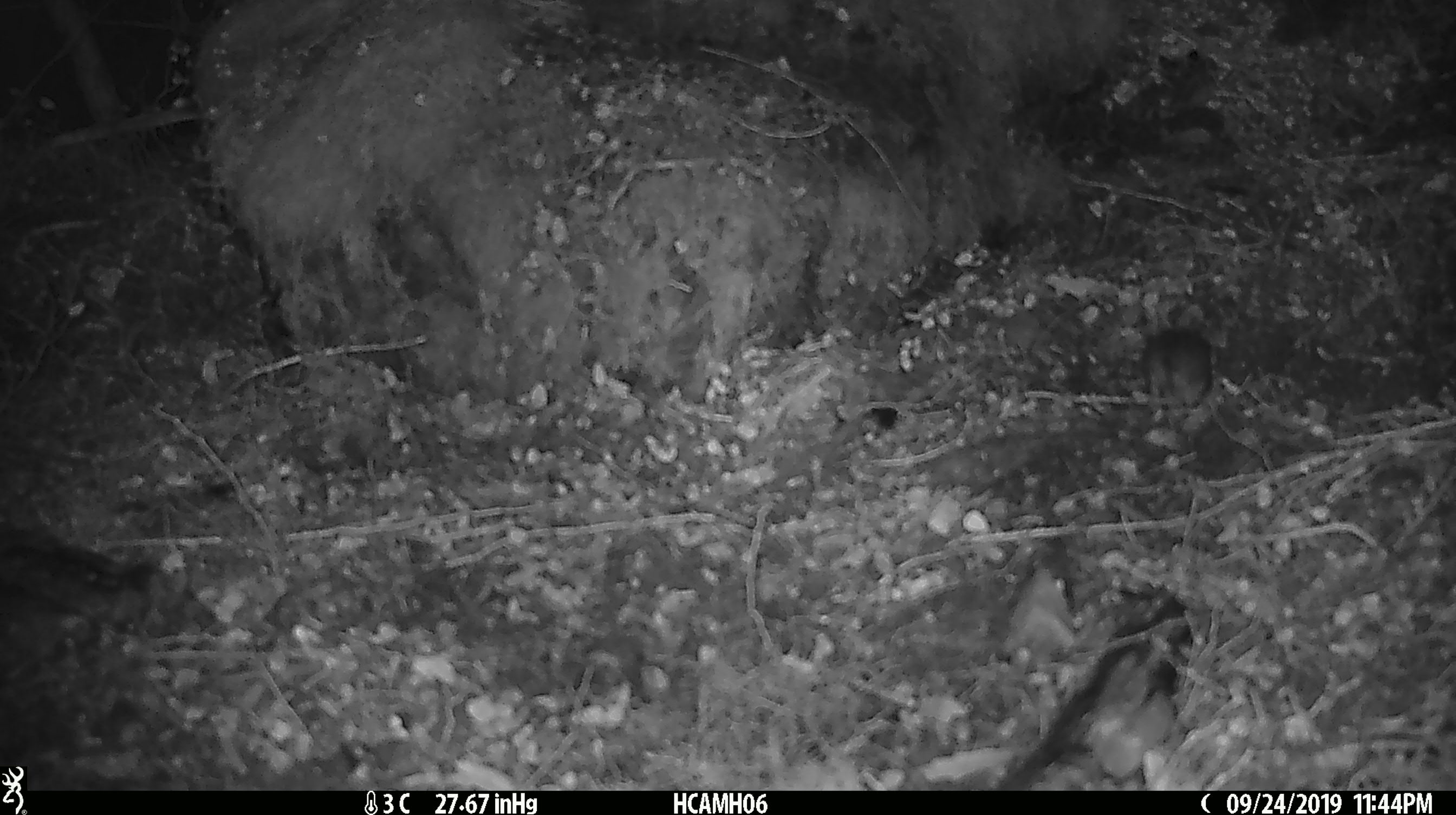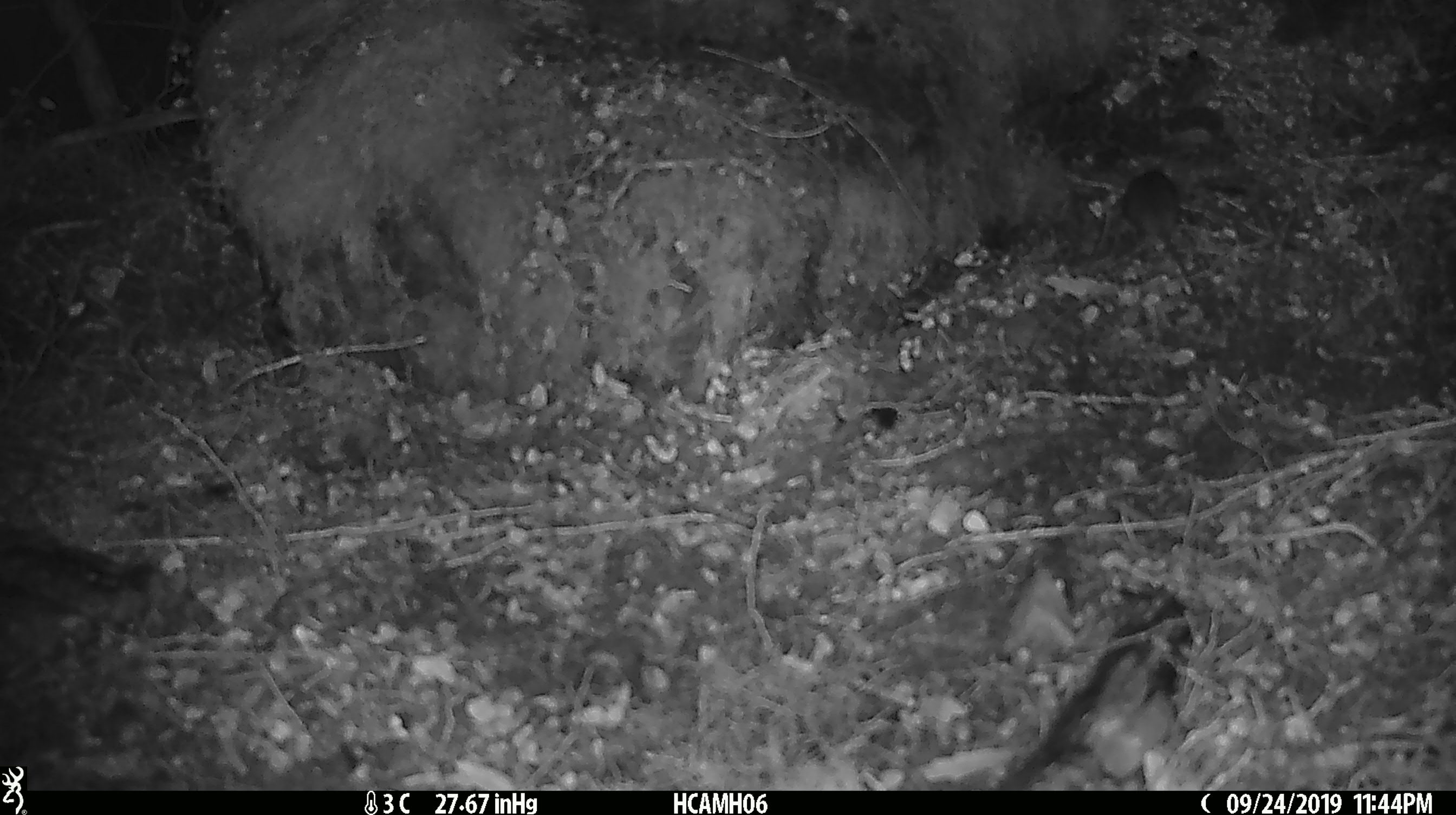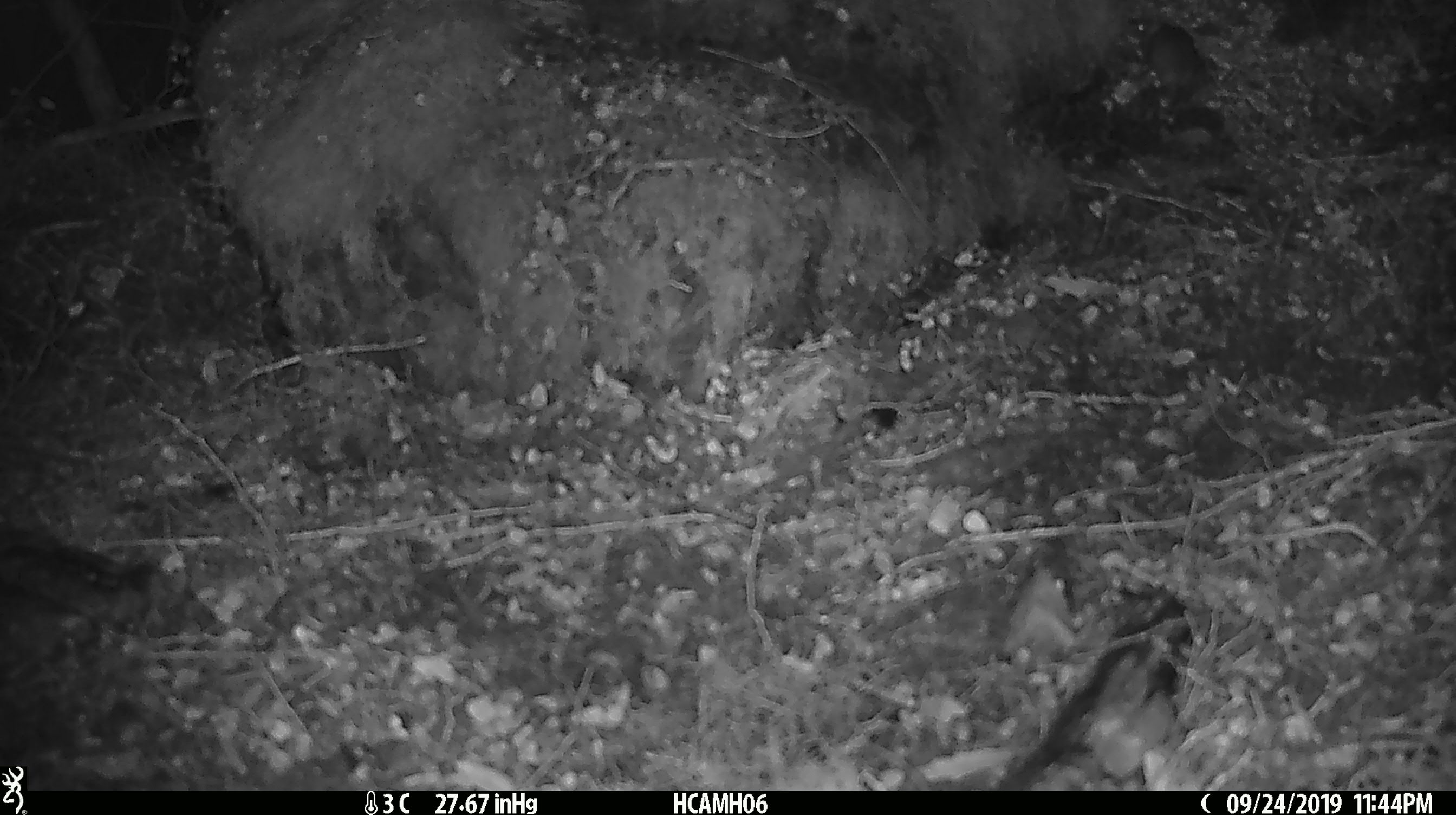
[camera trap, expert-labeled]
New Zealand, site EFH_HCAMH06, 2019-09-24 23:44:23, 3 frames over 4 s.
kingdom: Animalia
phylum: Chordata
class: Mammalia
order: Rodentia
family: Muridae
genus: Mus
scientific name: Mus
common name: mouse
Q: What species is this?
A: Mouse (Mus).